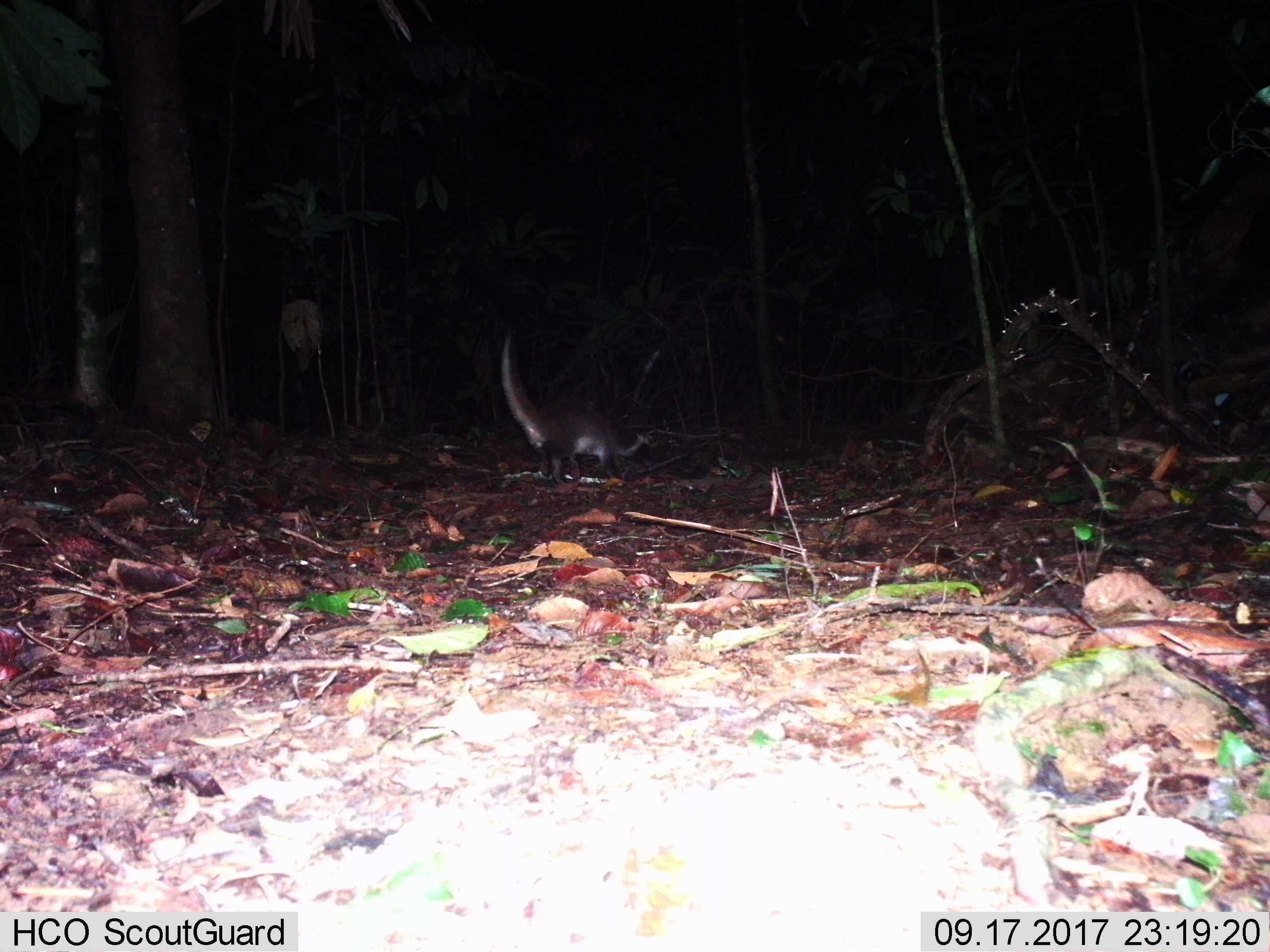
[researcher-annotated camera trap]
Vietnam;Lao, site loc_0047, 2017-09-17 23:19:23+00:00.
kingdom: Animalia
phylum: Chordata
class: Mammalia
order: Carnivora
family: Viverridae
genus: Paguma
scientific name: Paguma larvata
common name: masked palm civet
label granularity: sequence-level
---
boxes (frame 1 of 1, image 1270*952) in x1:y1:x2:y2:
masked palm civet: 500:317:650:484